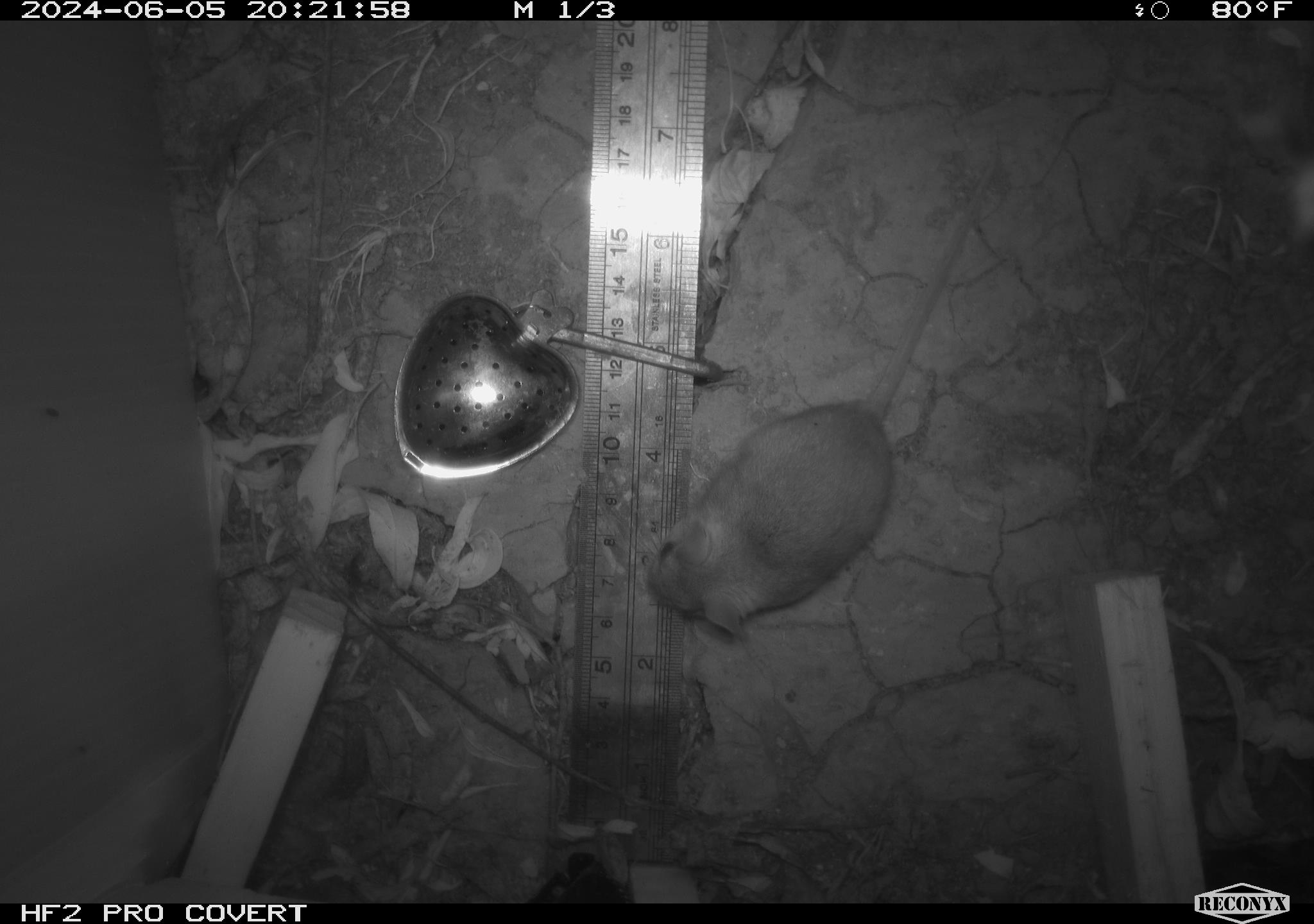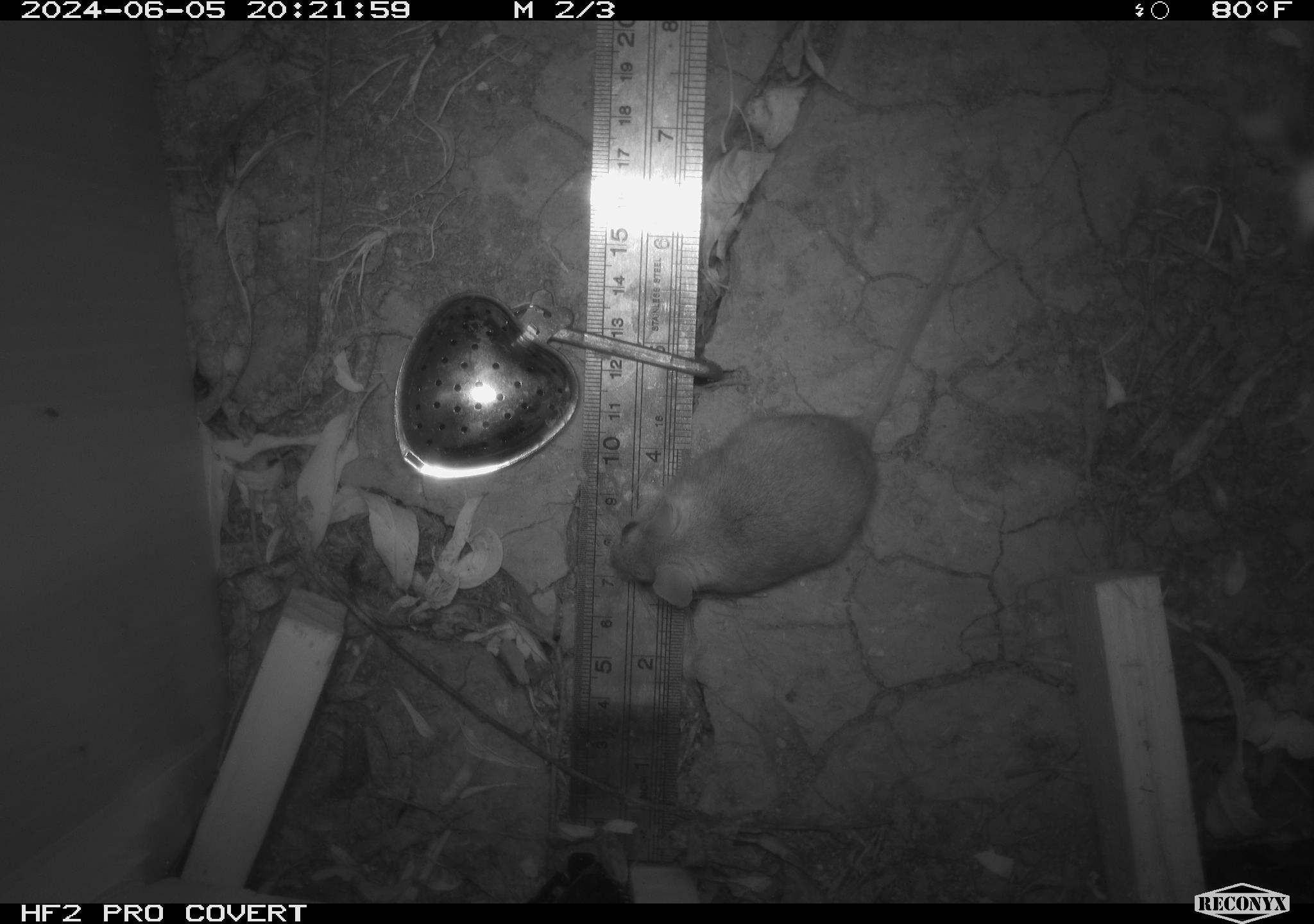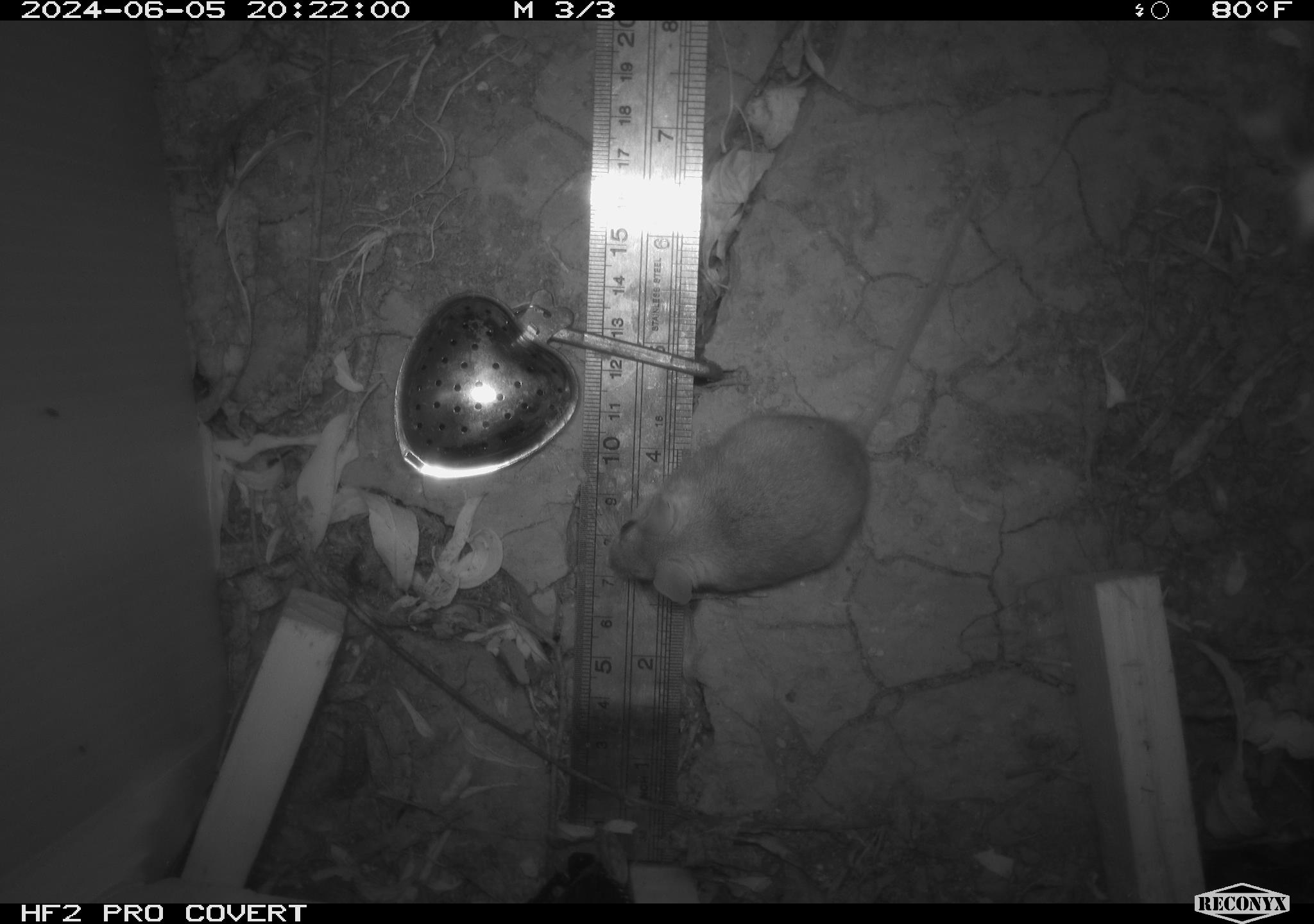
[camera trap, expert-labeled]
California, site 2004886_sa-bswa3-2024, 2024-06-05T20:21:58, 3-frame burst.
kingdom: Animalia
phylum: Chordata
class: Mammalia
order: Rodentia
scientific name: Rodentia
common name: mouse species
Mouse species (Rodentia).